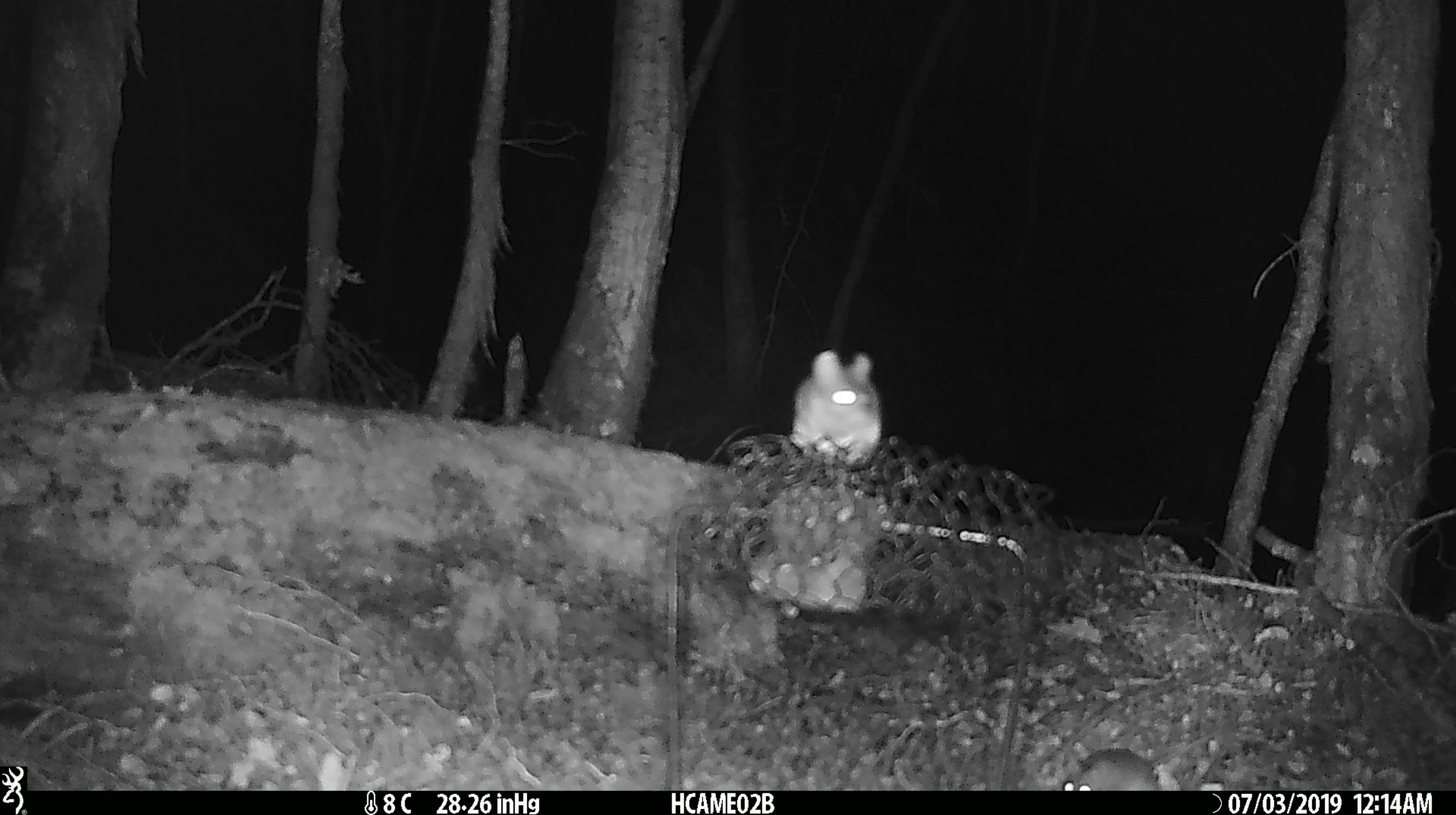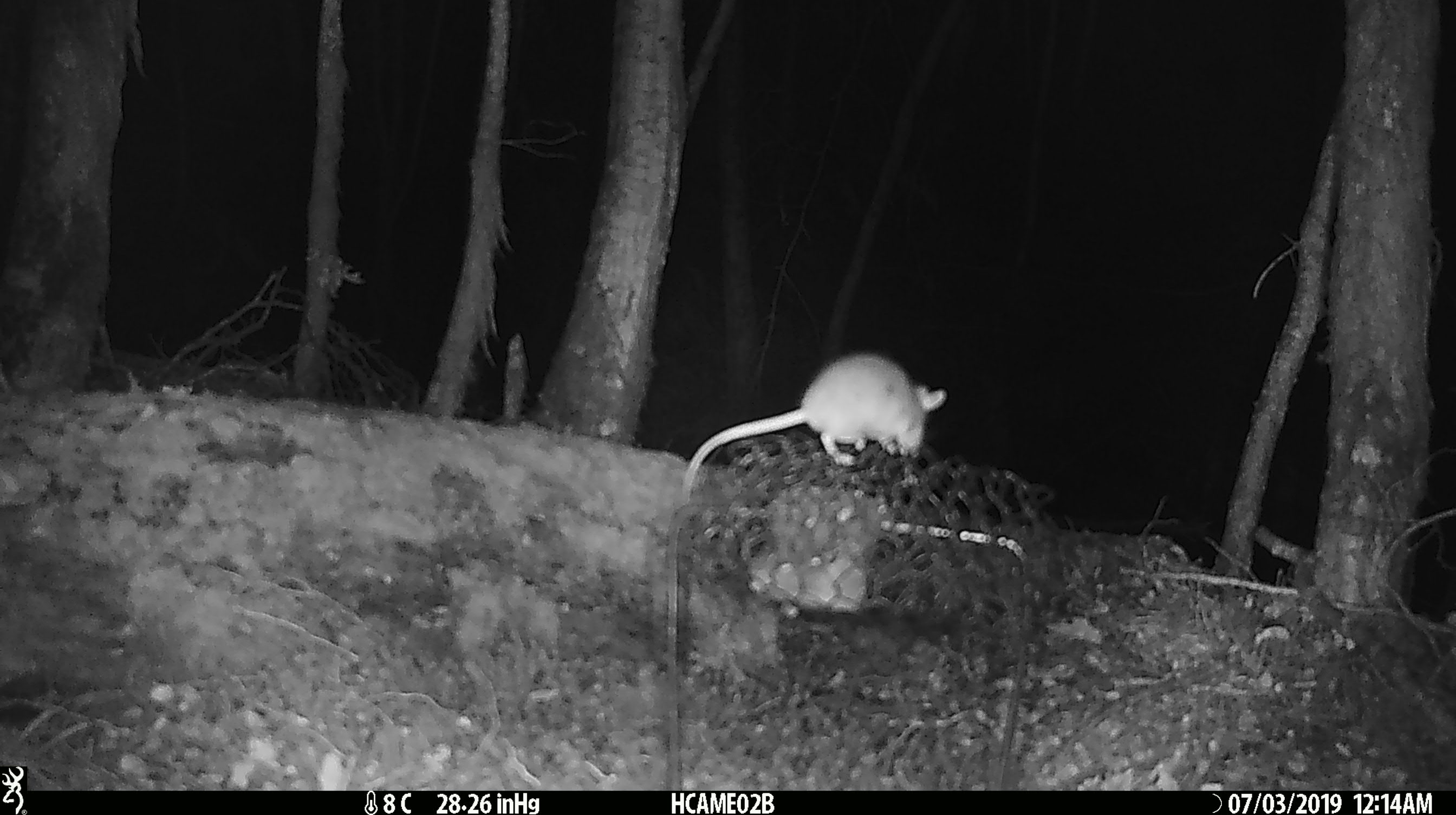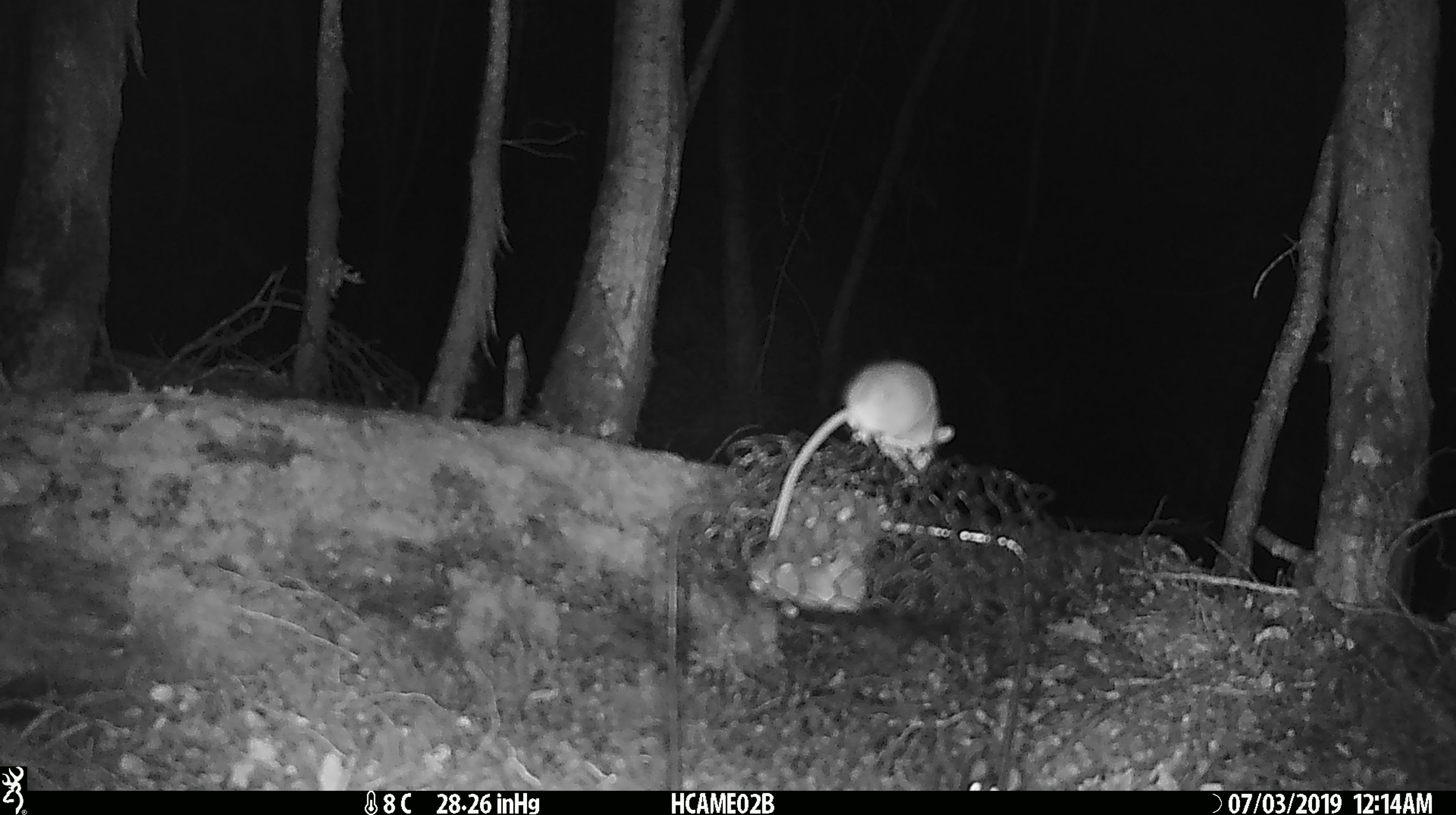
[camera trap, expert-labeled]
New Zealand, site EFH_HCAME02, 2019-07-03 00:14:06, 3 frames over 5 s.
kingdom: Animalia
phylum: Chordata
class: Mammalia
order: Rodentia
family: Muridae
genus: Mus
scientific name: Mus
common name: mouse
Mouse (Mus).